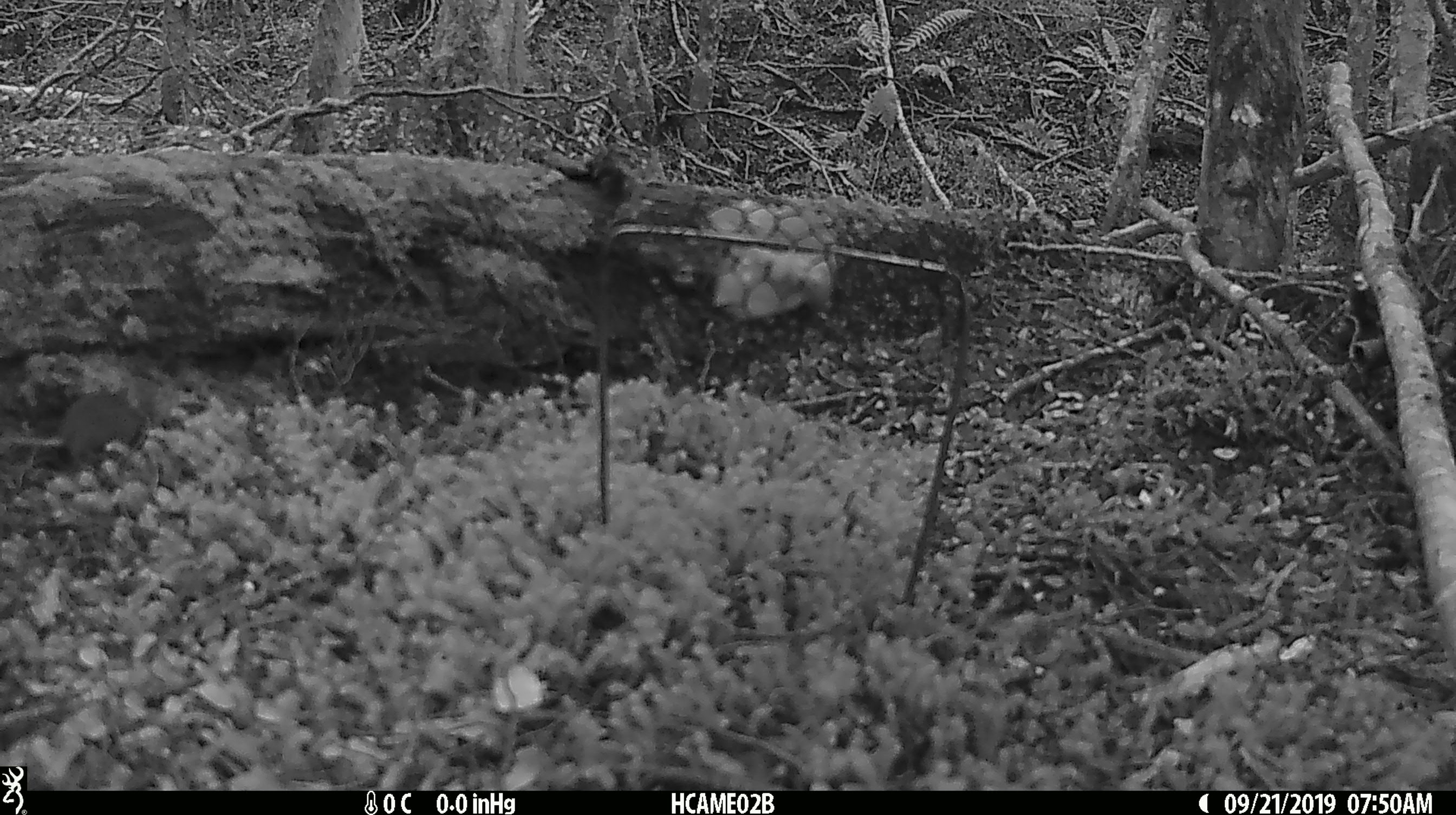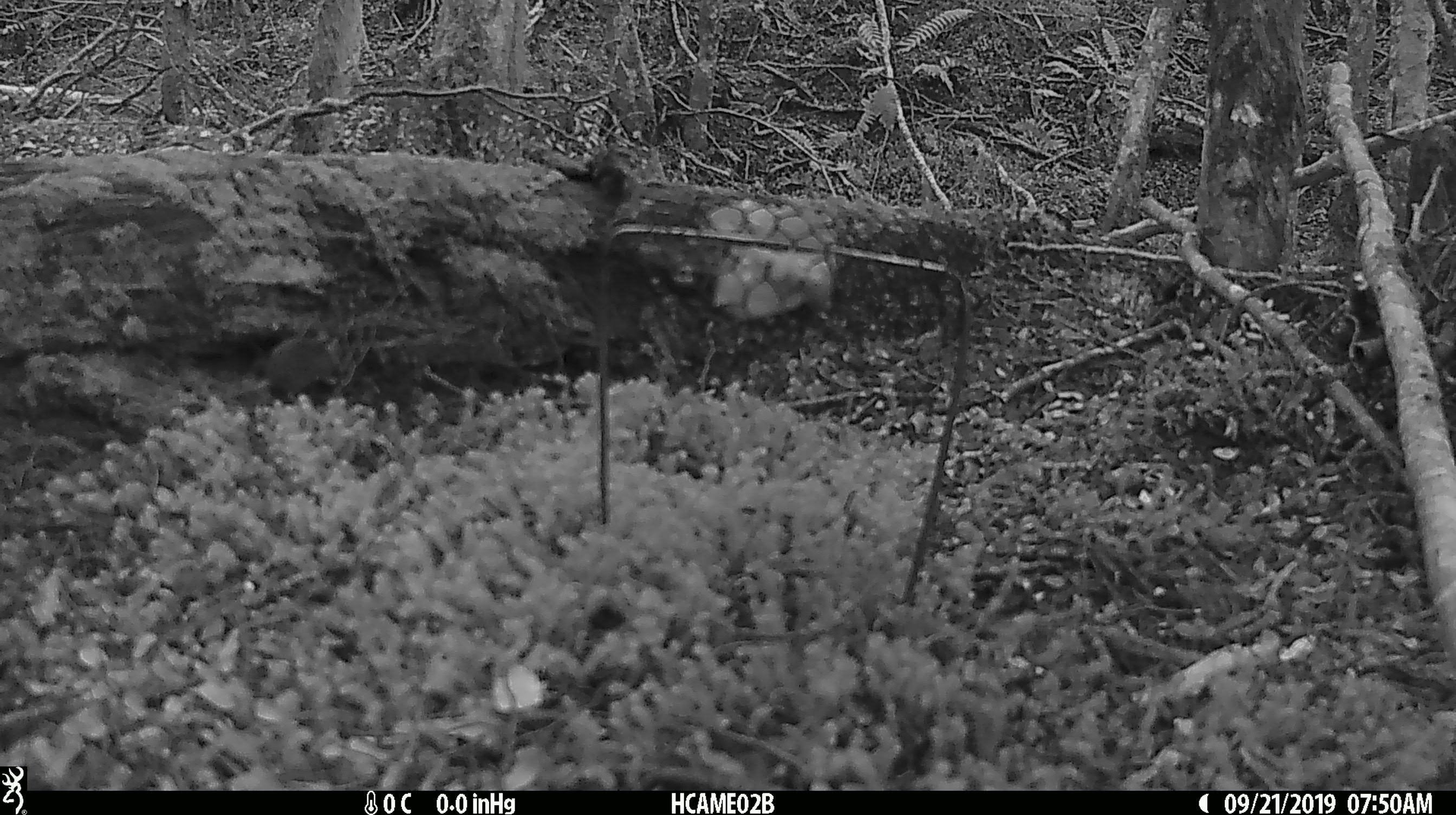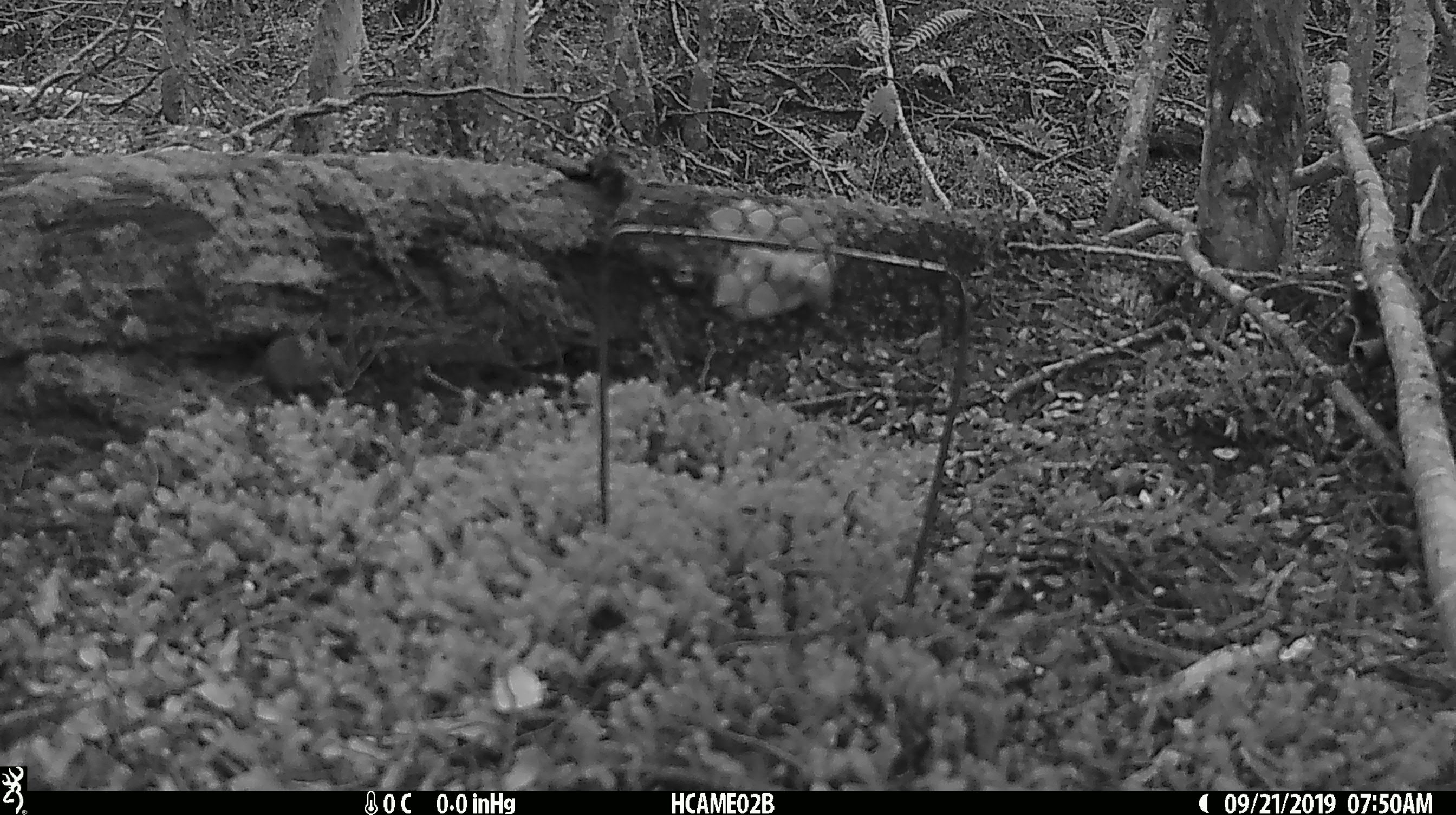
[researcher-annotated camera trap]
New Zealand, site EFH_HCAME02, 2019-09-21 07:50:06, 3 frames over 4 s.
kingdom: Animalia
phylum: Chordata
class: Mammalia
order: Rodentia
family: Muridae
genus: Mus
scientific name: Mus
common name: mouse